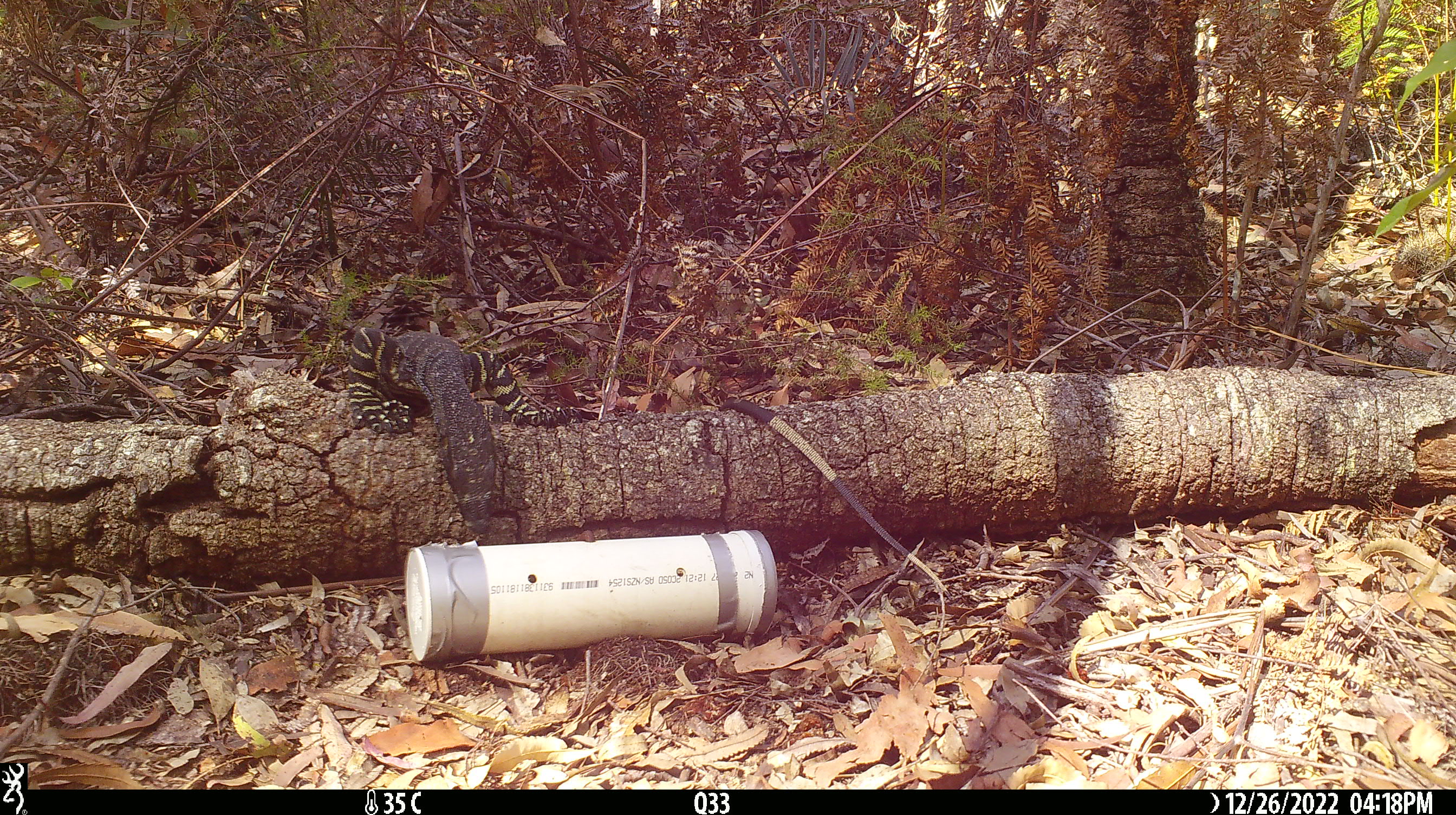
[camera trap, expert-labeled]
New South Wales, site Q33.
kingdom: Animalia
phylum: Chordata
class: Reptilia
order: Squamata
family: Varanidae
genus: Varanus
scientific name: Varanus varius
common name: lace monitor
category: goanna